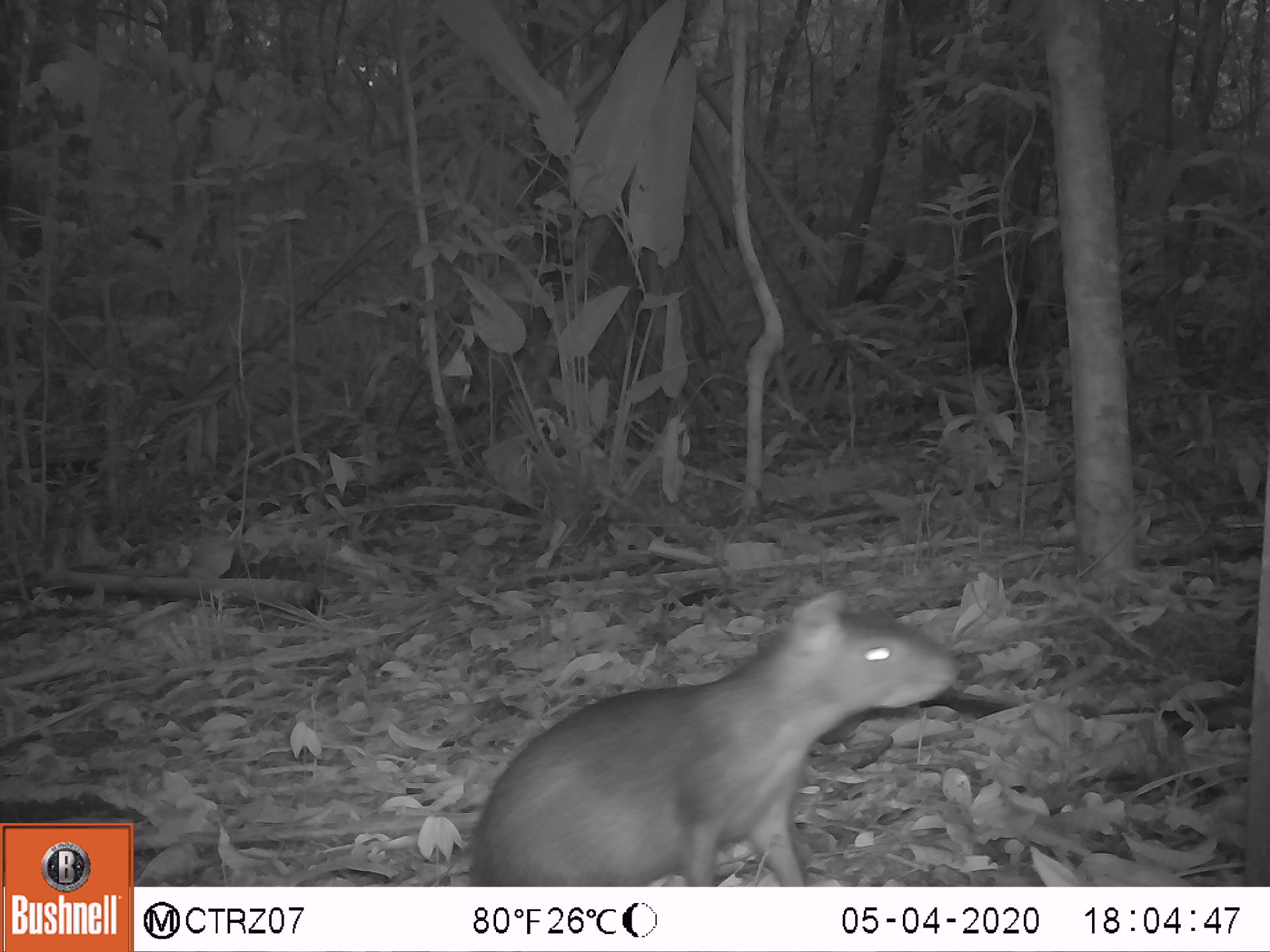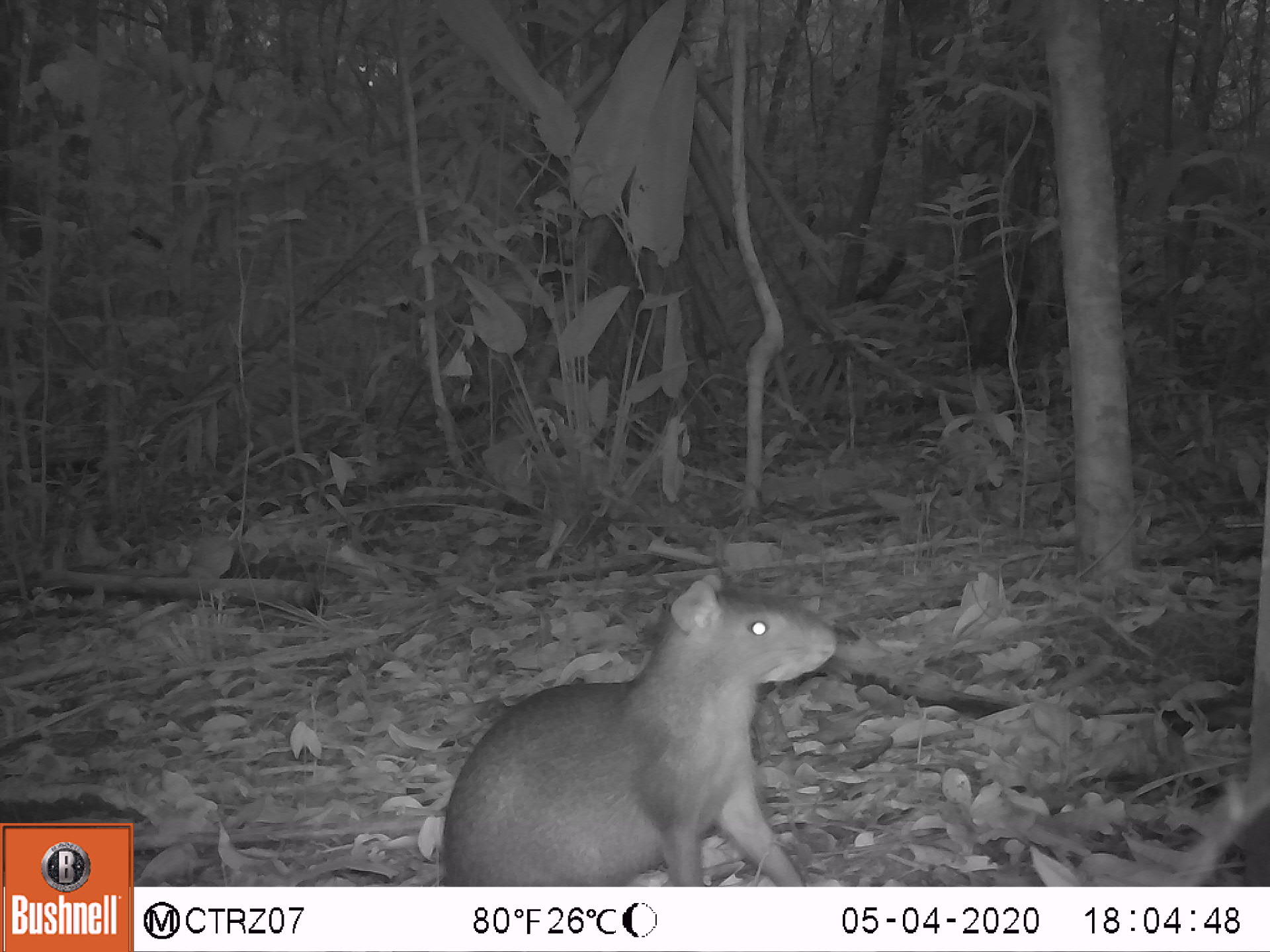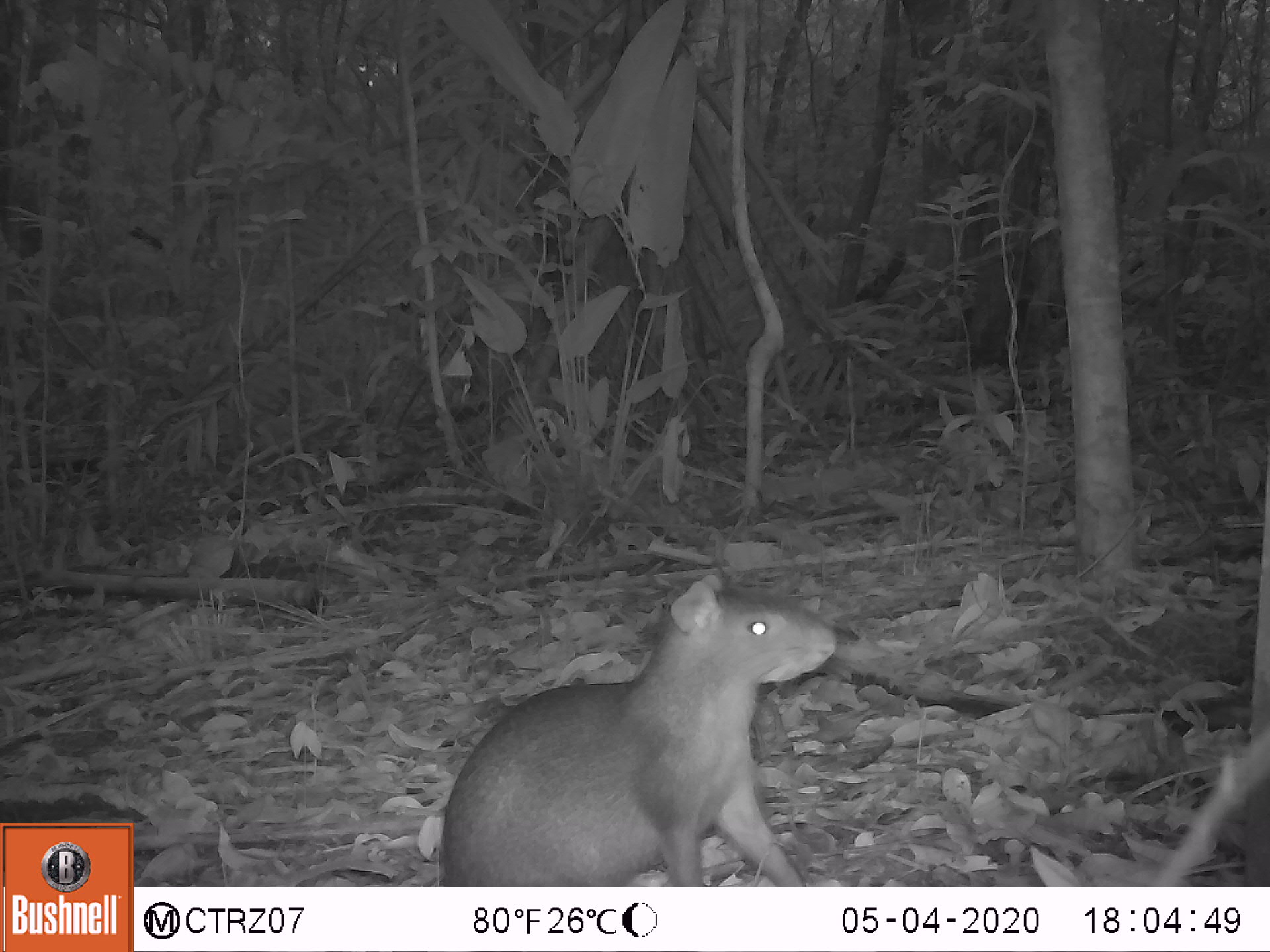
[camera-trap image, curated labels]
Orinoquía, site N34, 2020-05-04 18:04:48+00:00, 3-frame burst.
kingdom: Animalia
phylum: Chordata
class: Mammalia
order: Rodentia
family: Dasyproctidae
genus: Dasyprocta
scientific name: Dasyprocta fuliginosa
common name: black agouti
Black agouti (Dasyprocta fuliginosa).